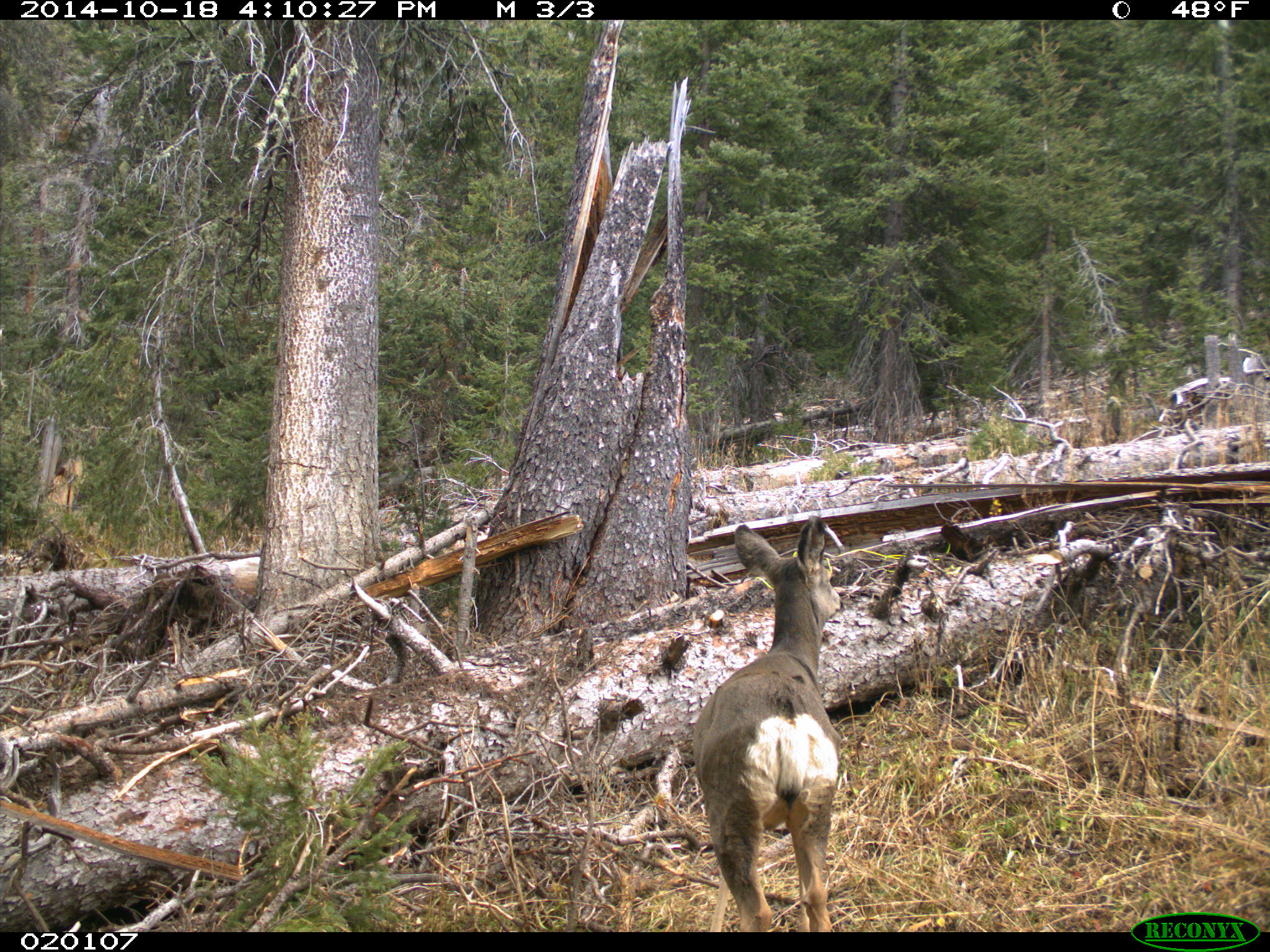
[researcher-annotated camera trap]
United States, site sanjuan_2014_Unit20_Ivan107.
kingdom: Animalia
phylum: Chordata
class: Mammalia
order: Artiodactyla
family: Cervidae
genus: Odocoileus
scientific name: Odocoileus hemionus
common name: mule deer